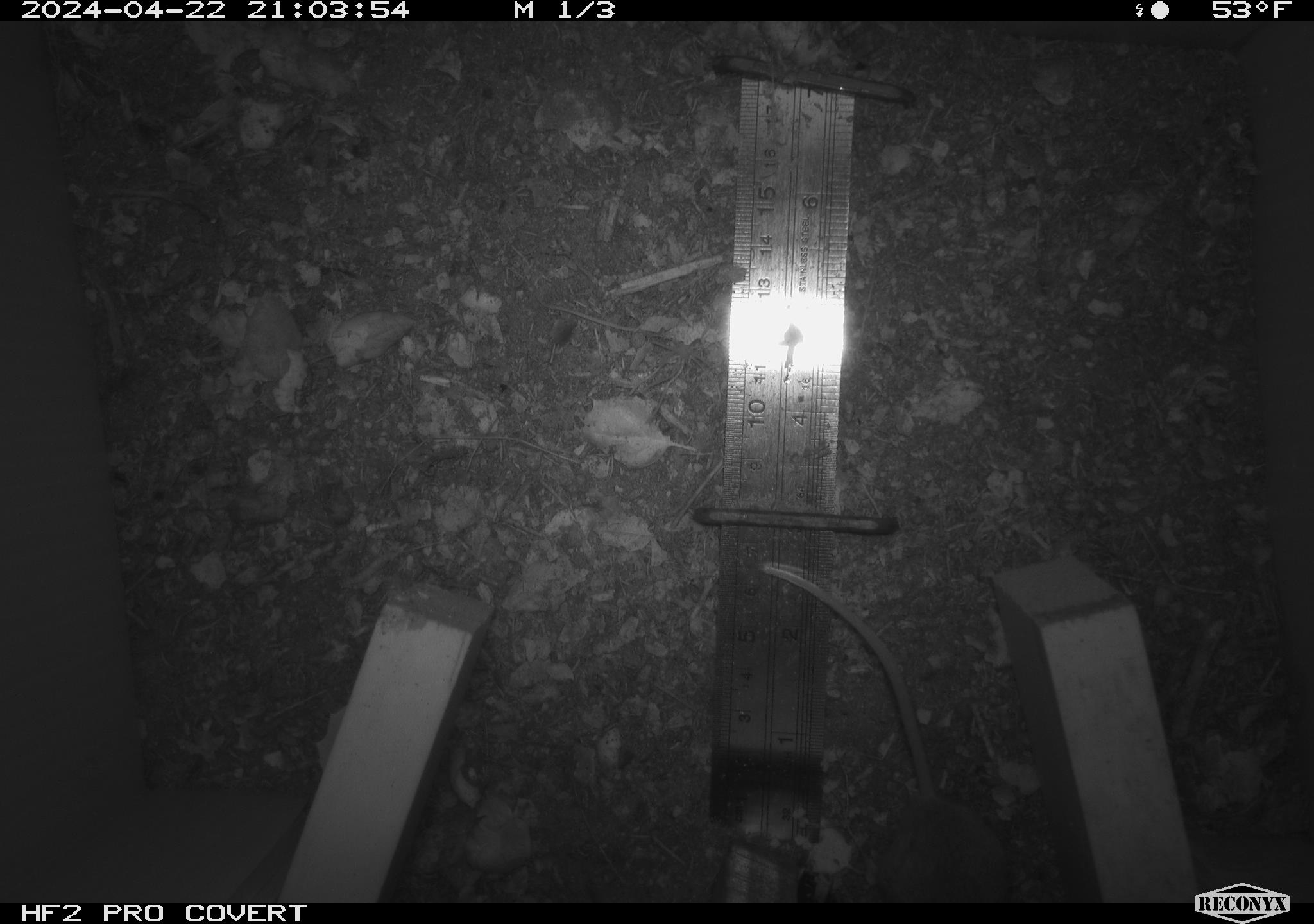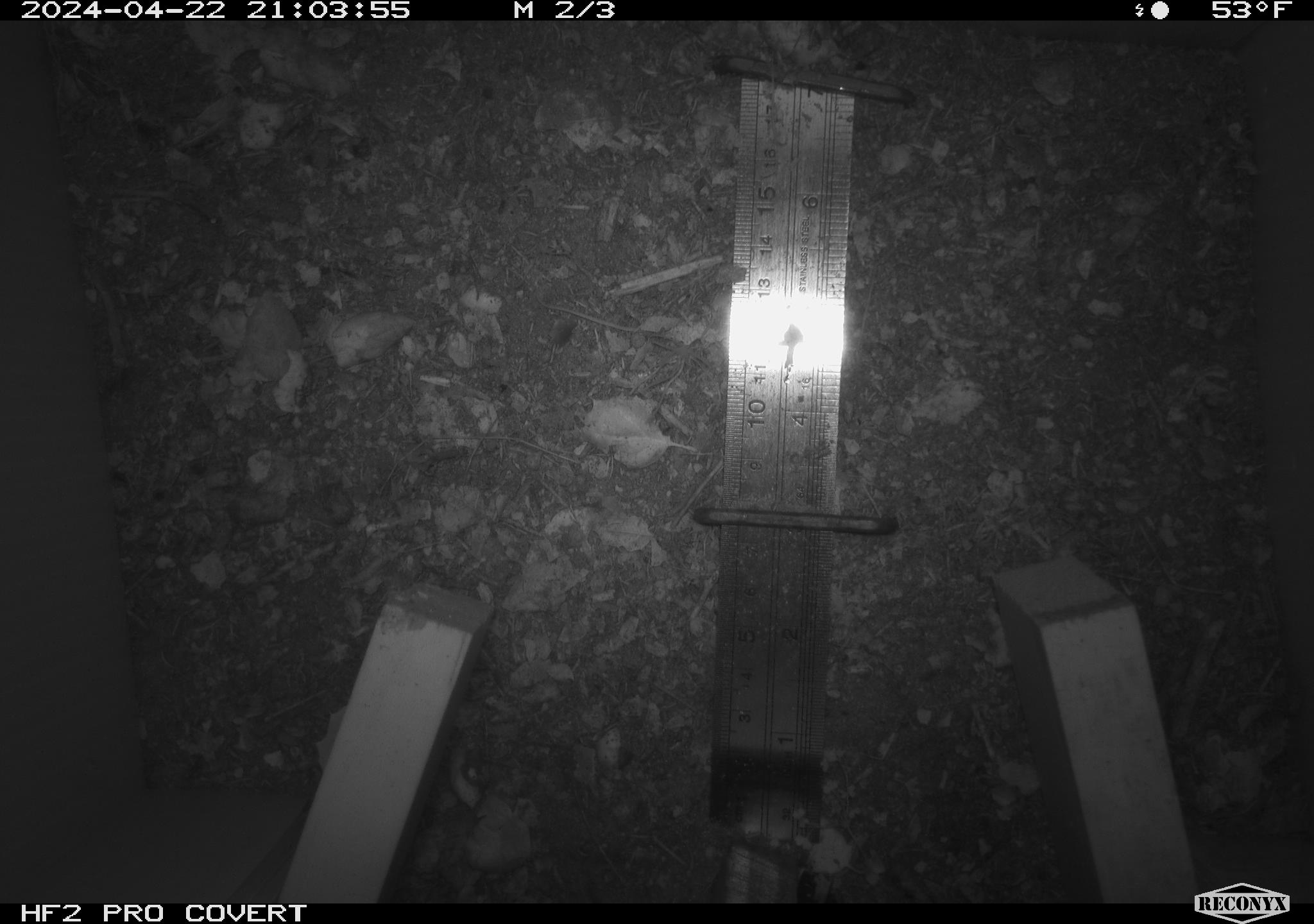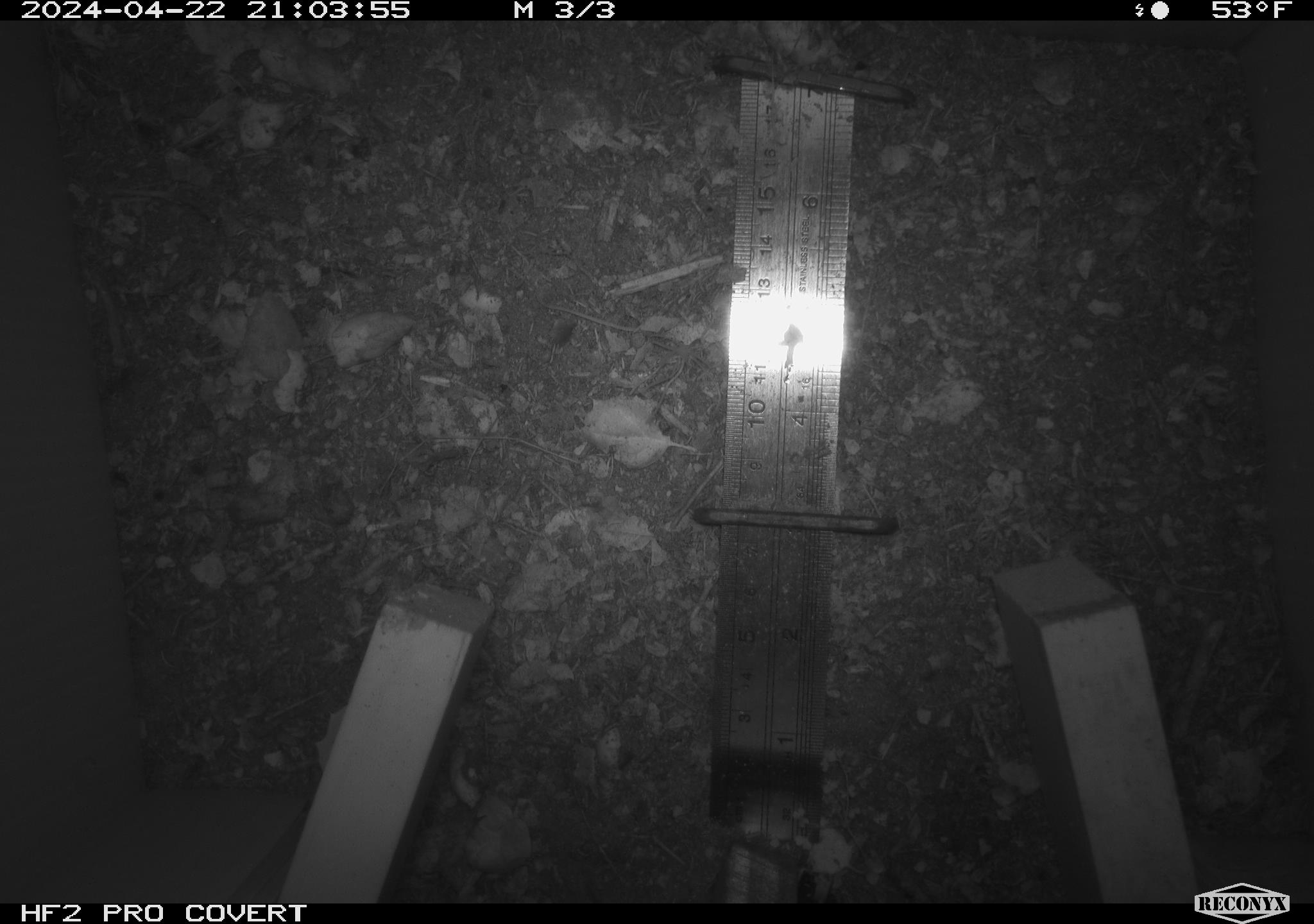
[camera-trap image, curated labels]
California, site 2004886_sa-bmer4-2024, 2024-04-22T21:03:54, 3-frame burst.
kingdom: Animalia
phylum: Chordata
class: Mammalia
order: Rodentia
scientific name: Rodentia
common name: mouse species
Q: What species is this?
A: Mouse species (Rodentia).